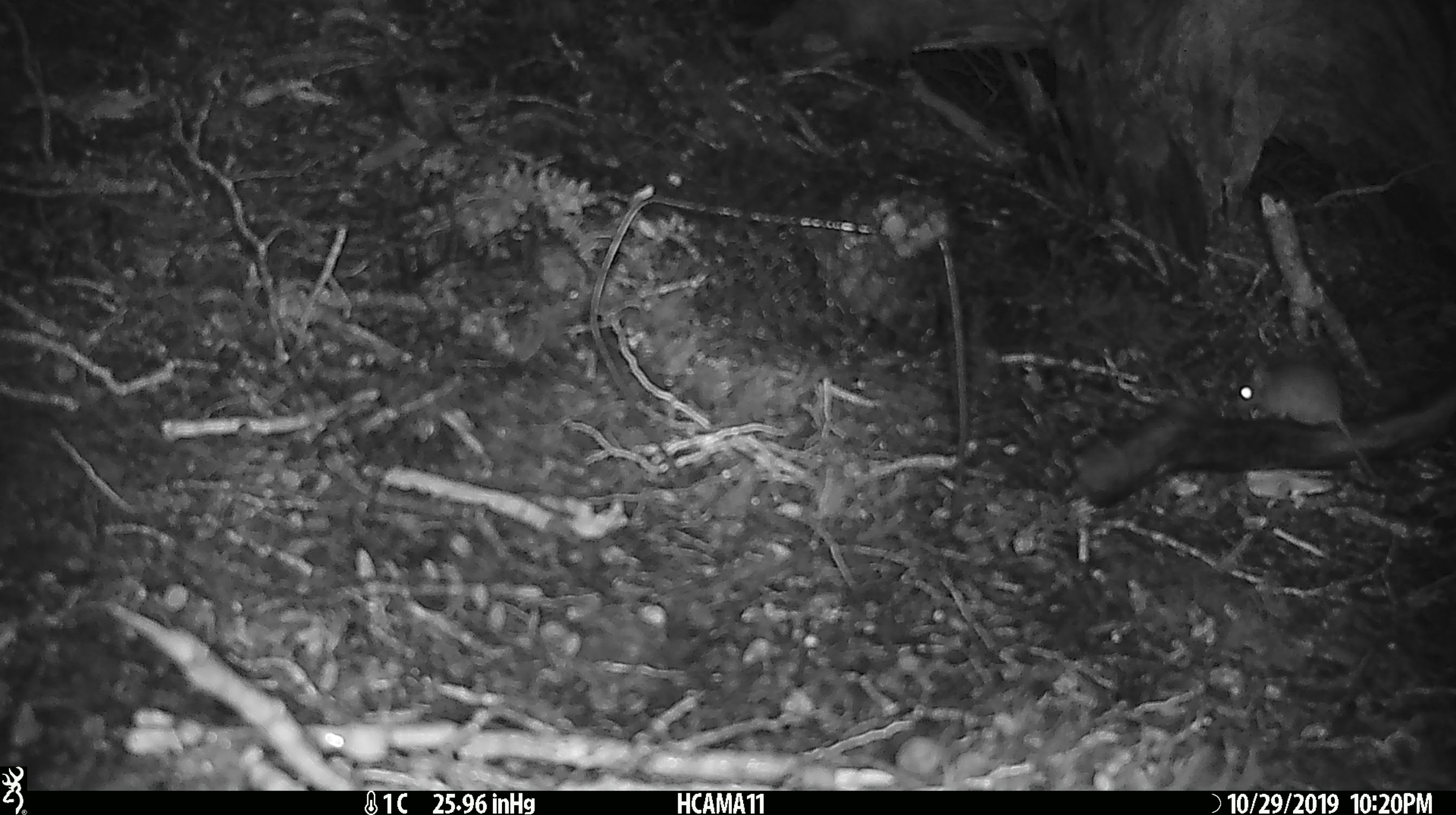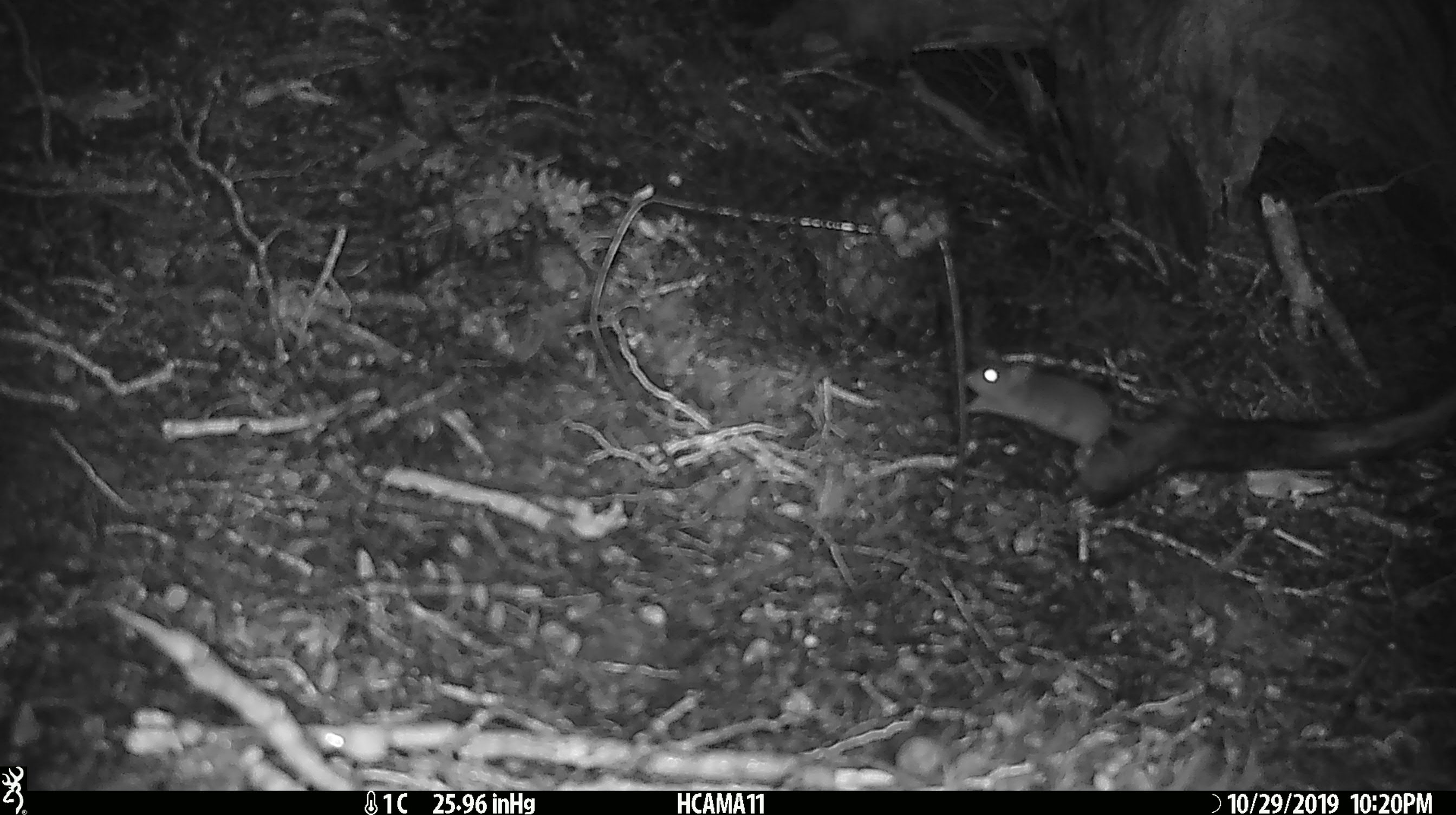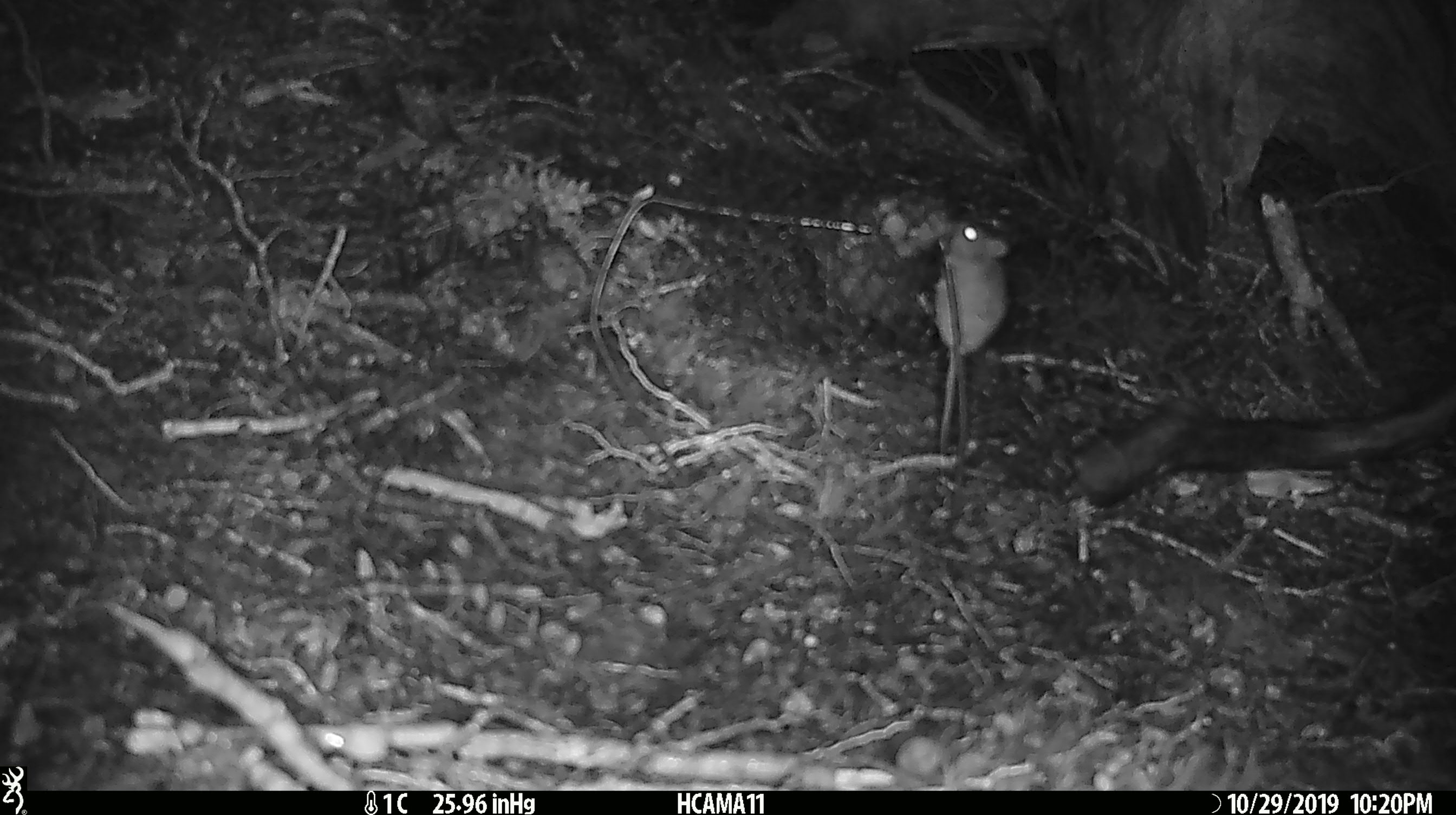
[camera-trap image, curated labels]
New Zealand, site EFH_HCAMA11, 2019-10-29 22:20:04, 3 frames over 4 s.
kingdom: Animalia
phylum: Chordata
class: Mammalia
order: Rodentia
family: Muridae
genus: Mus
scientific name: Mus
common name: mouse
Mouse (Mus).